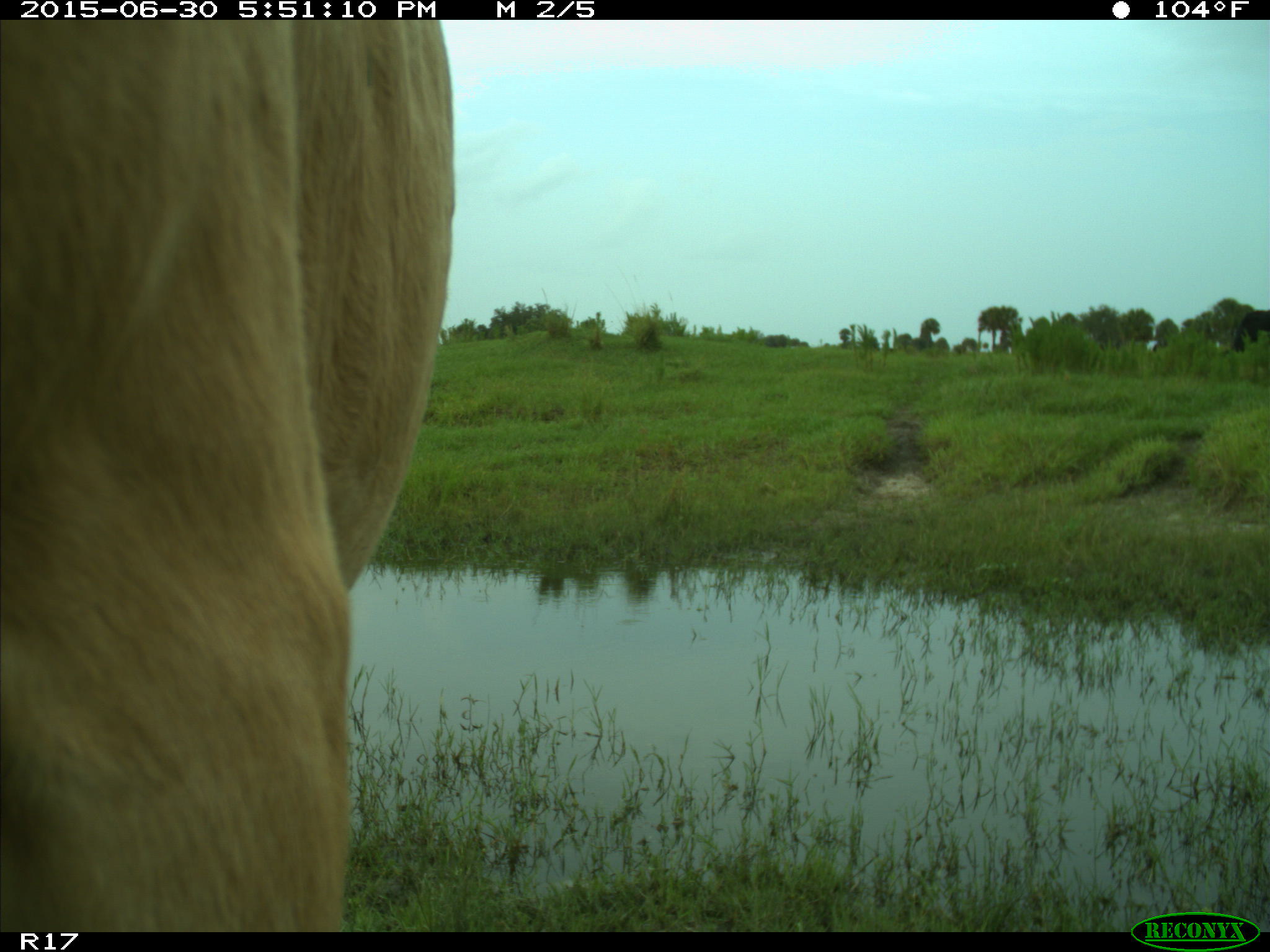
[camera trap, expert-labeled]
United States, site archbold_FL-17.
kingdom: Animalia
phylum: Chordata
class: Mammalia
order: Artiodactyla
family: Bovidae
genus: Bos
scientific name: Bos taurus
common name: domestic cow